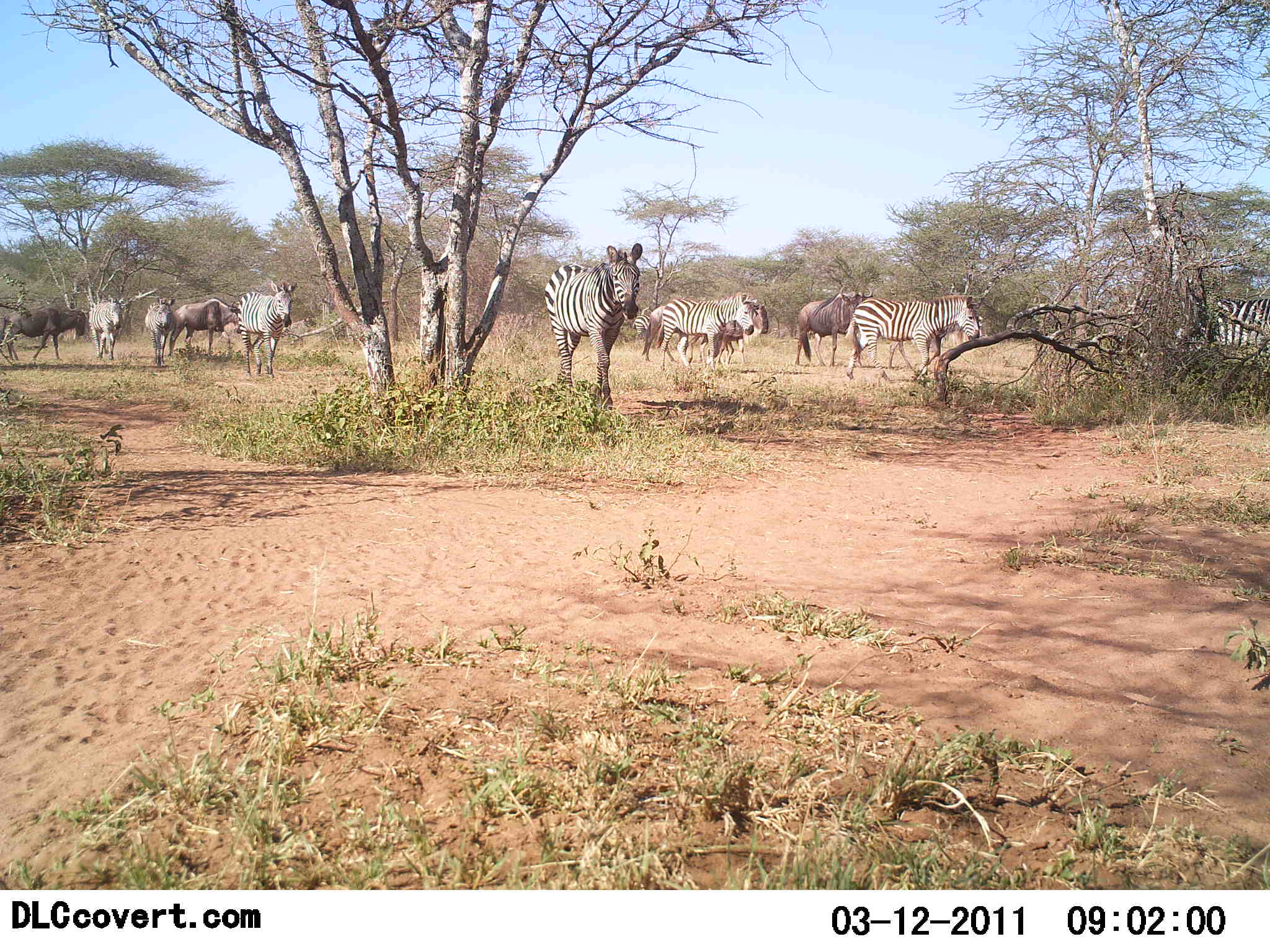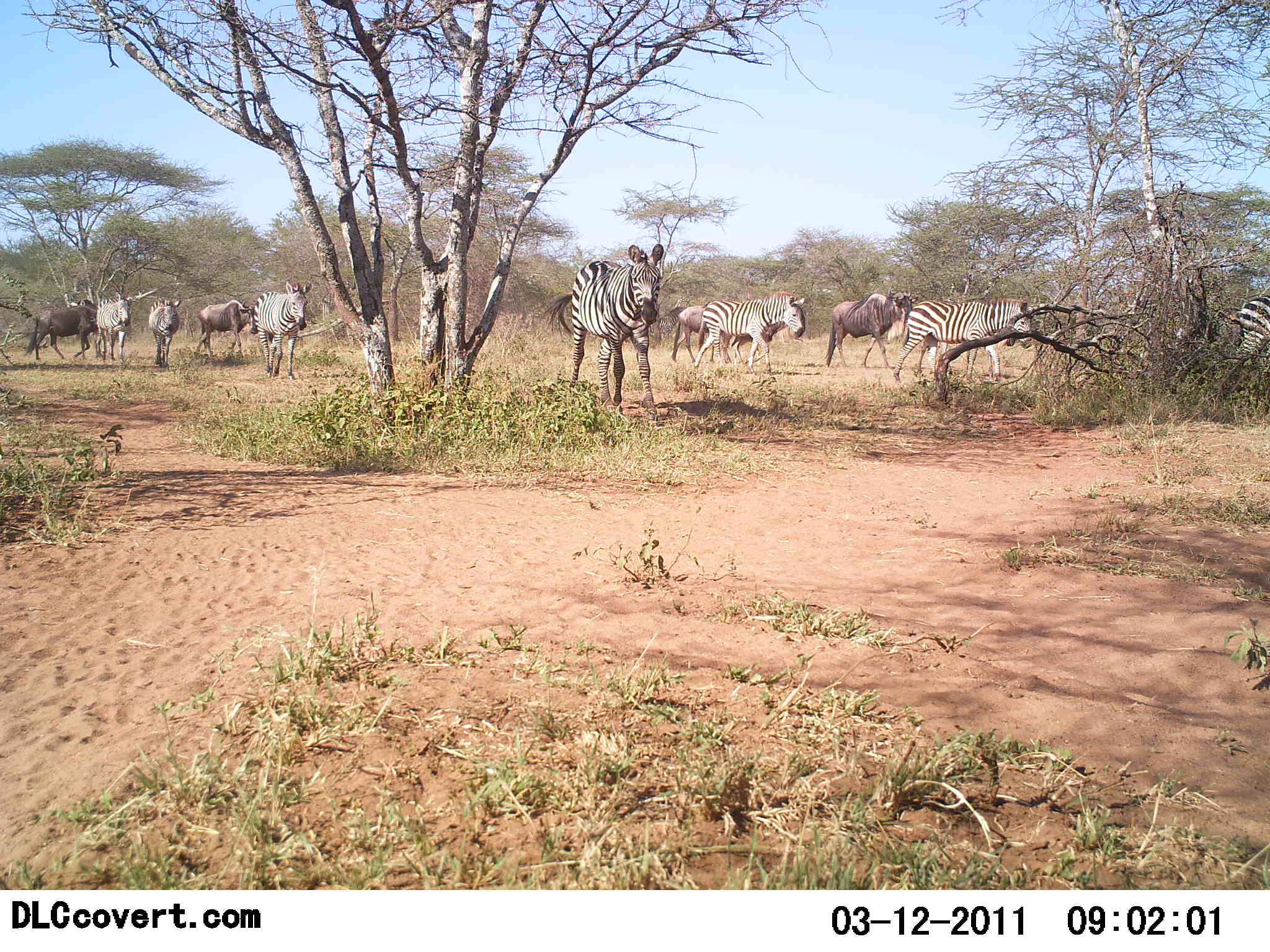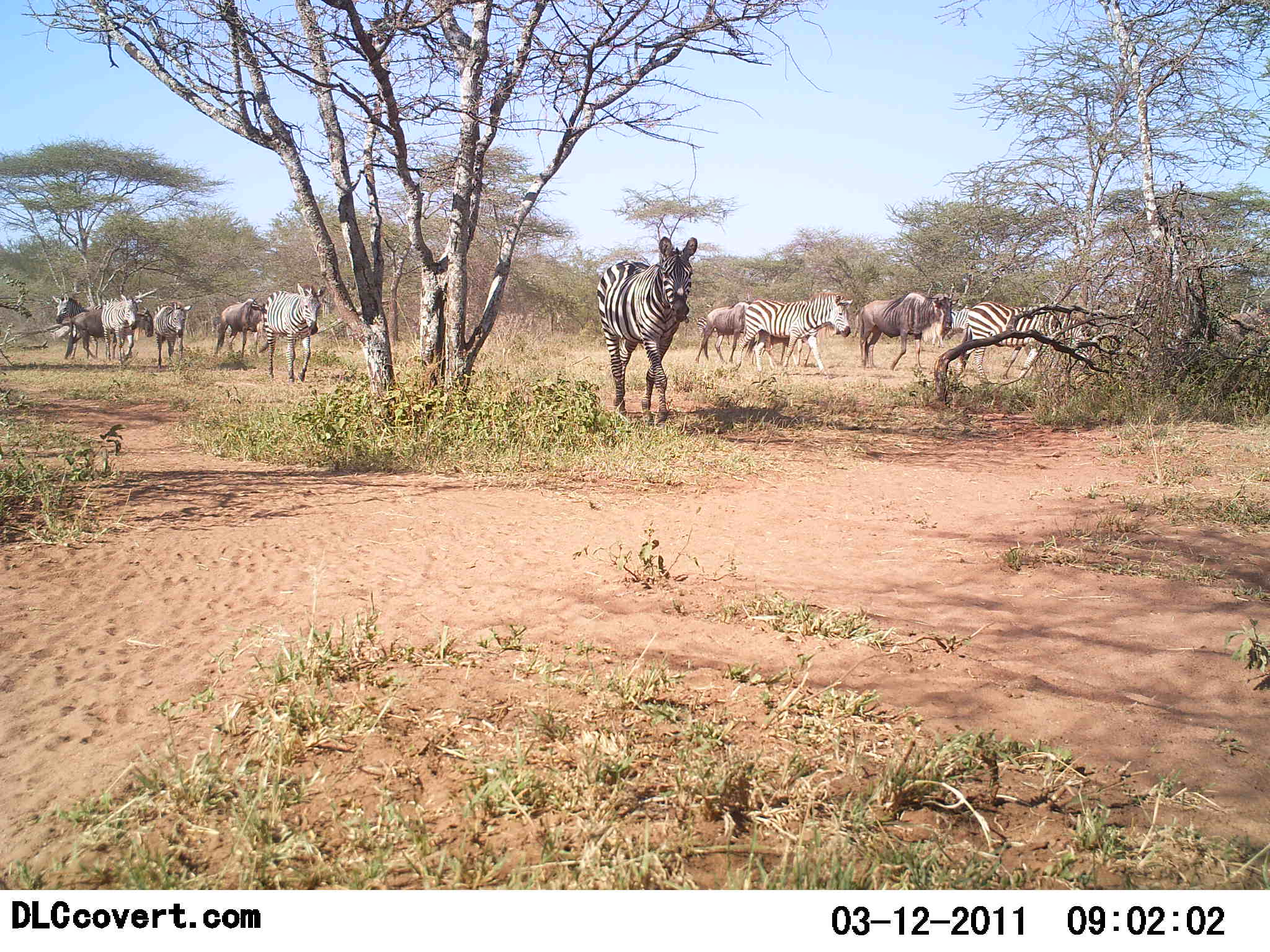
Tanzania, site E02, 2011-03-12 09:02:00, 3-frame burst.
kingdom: Animalia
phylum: Chordata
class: Mammalia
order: Artiodactyla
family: Bovidae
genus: Connochaetes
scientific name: Connochaetes taurinus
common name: blue wildebeest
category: wildebeest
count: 4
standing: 8%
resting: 0%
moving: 100%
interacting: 0%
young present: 0%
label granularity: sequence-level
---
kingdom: Animalia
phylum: Chordata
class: Mammalia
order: Perissodactyla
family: Equidae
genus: Equus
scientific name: Equus quagga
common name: plains zebra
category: zebra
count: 7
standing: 18%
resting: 0%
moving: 88%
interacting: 0%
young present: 0%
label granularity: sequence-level